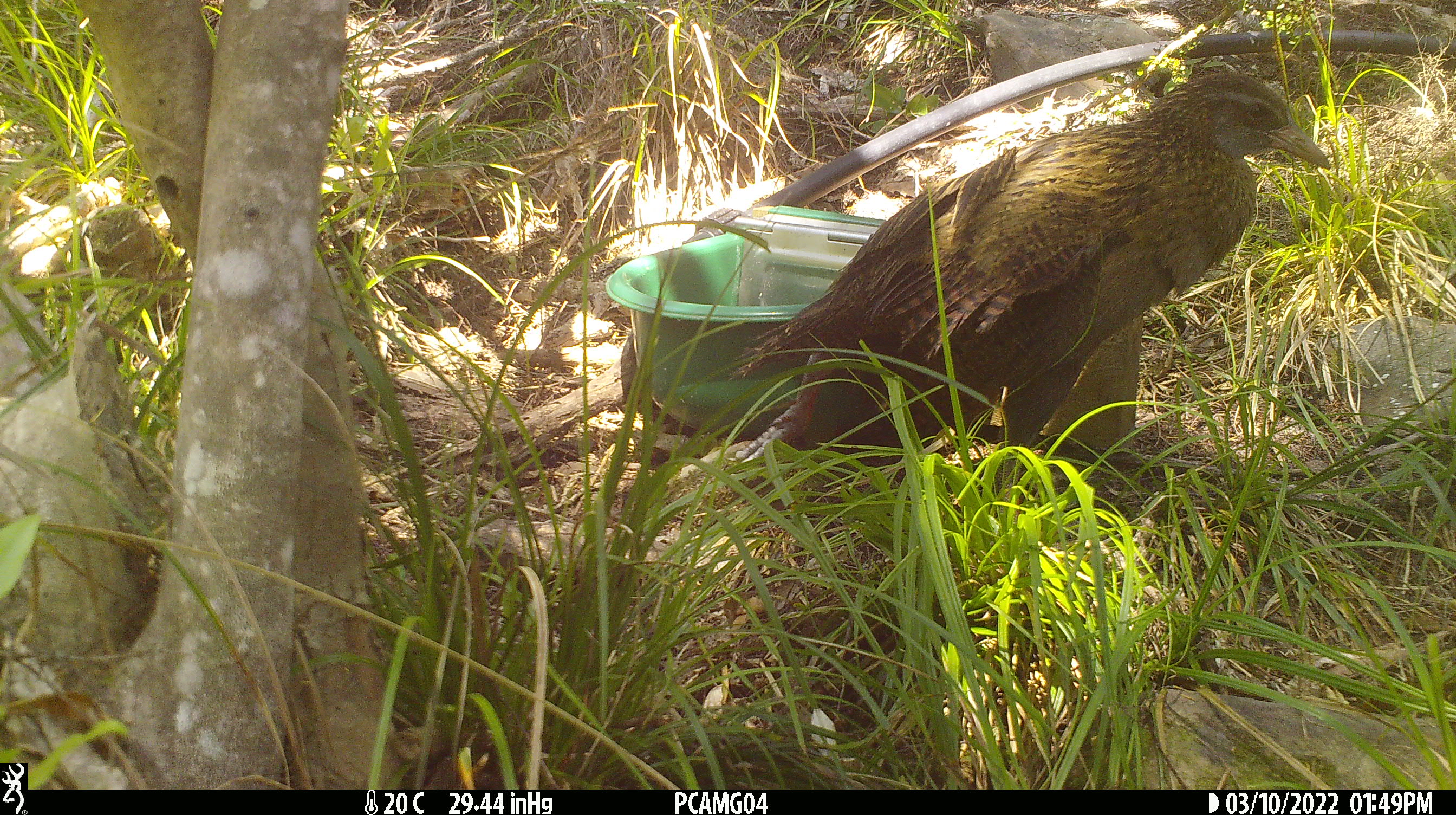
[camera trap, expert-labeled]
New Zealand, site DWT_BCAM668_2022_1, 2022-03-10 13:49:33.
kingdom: Animalia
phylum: Chordata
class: Aves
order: Gruiformes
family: Rallidae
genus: Gallirallus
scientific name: Gallirallus australis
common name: weka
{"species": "weka (Gallirallus australis)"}